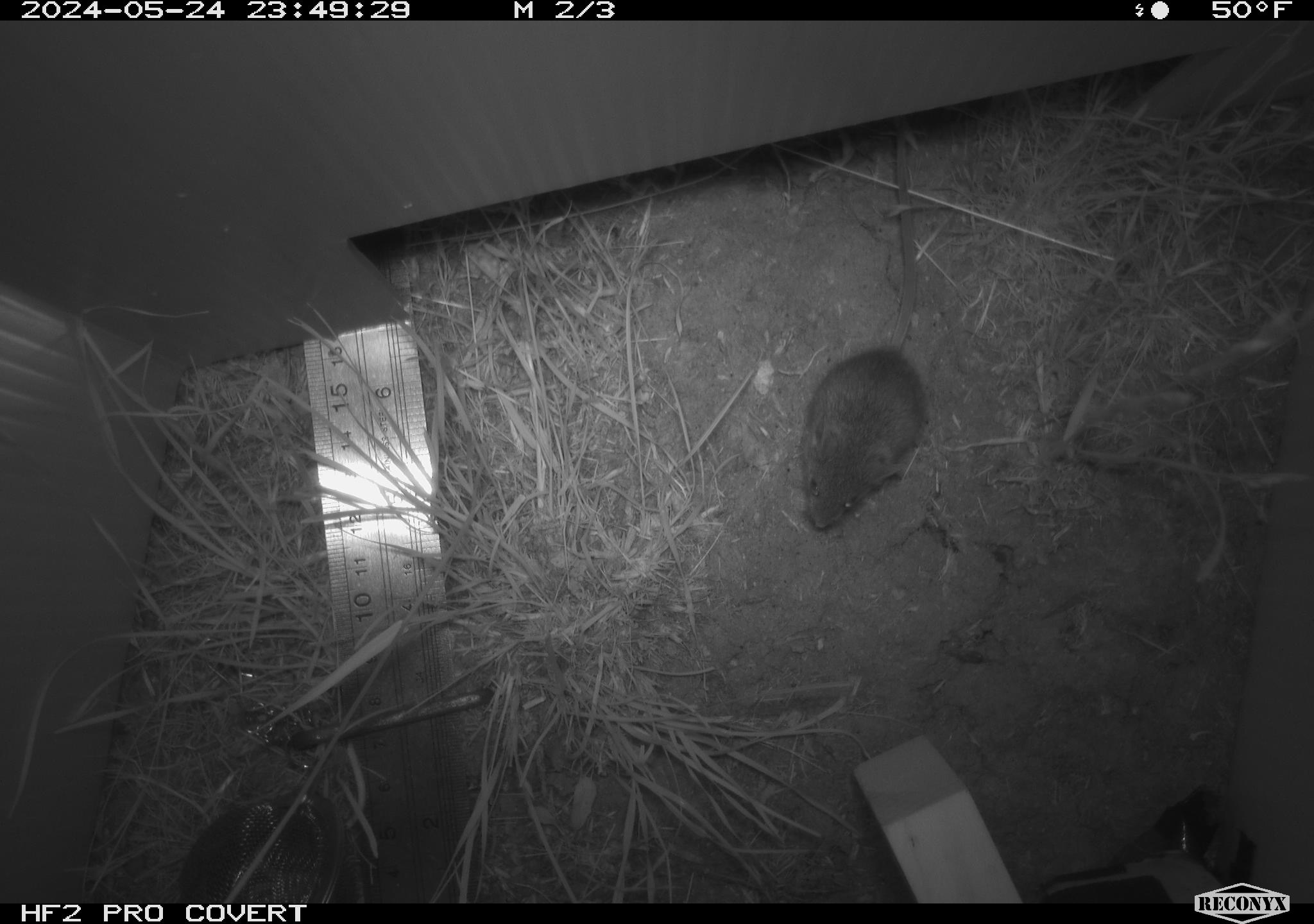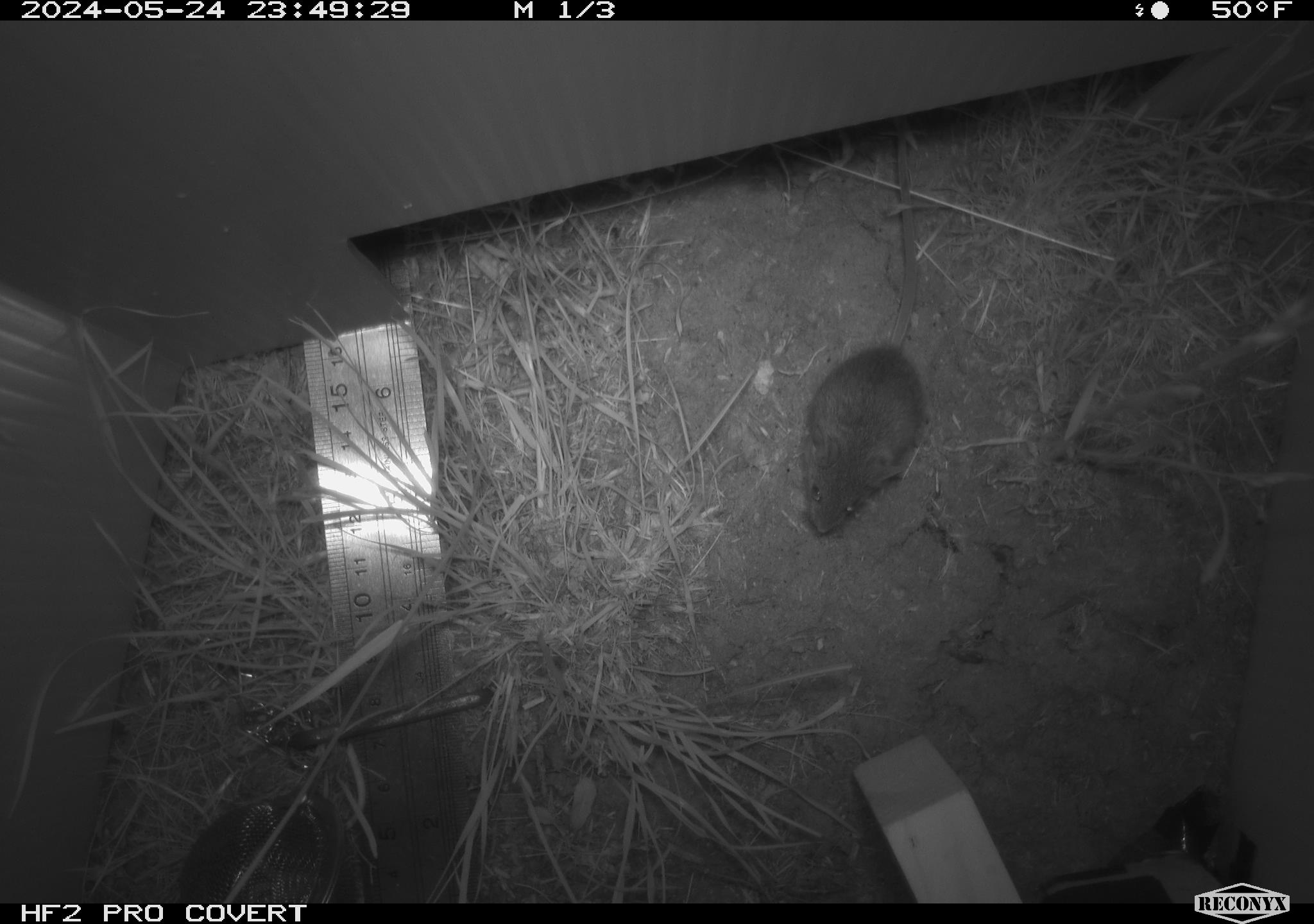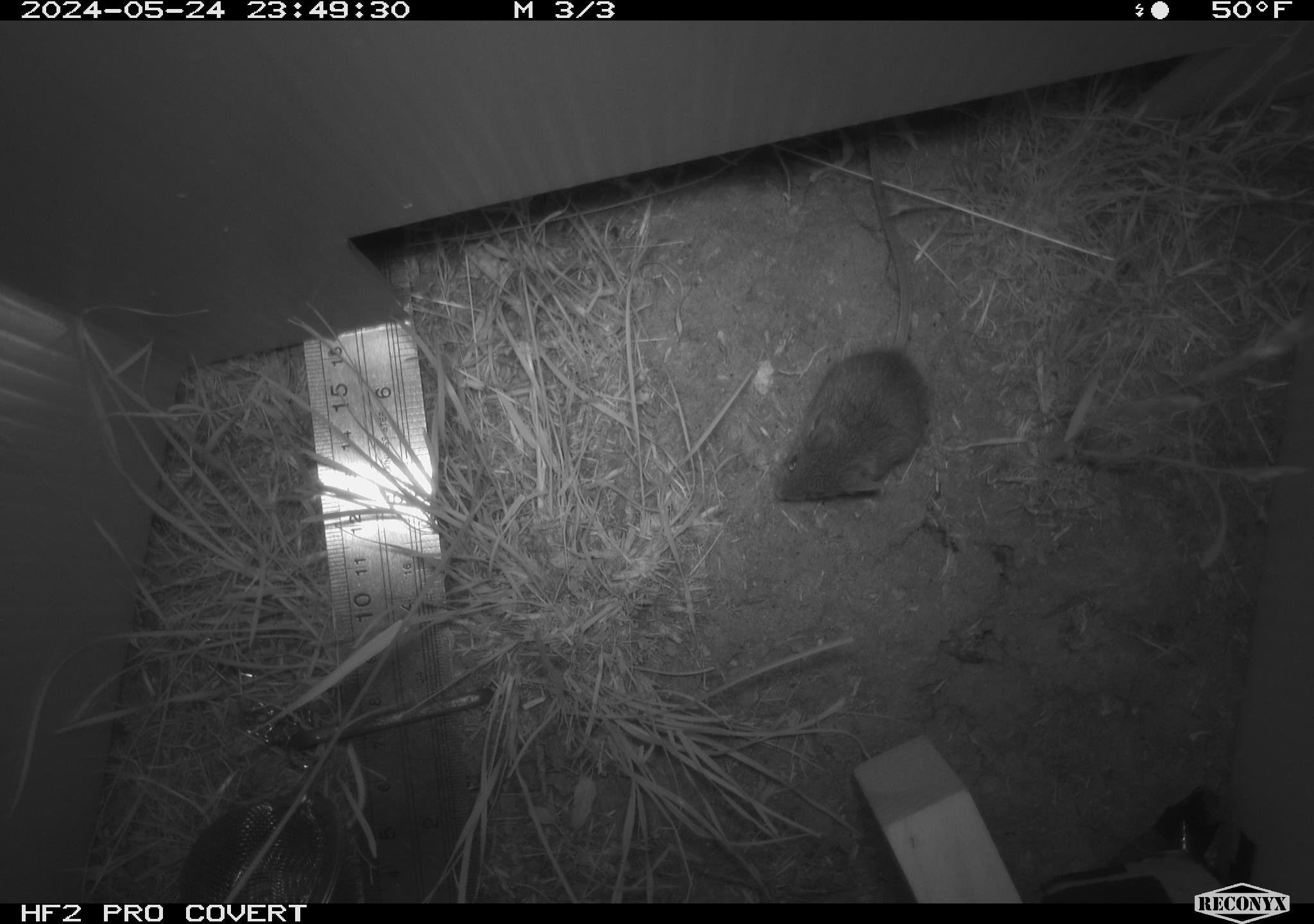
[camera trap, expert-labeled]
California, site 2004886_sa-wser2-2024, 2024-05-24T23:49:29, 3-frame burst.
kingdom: Animalia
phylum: Chordata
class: Mammalia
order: Rodentia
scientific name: Rodentia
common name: mouse species